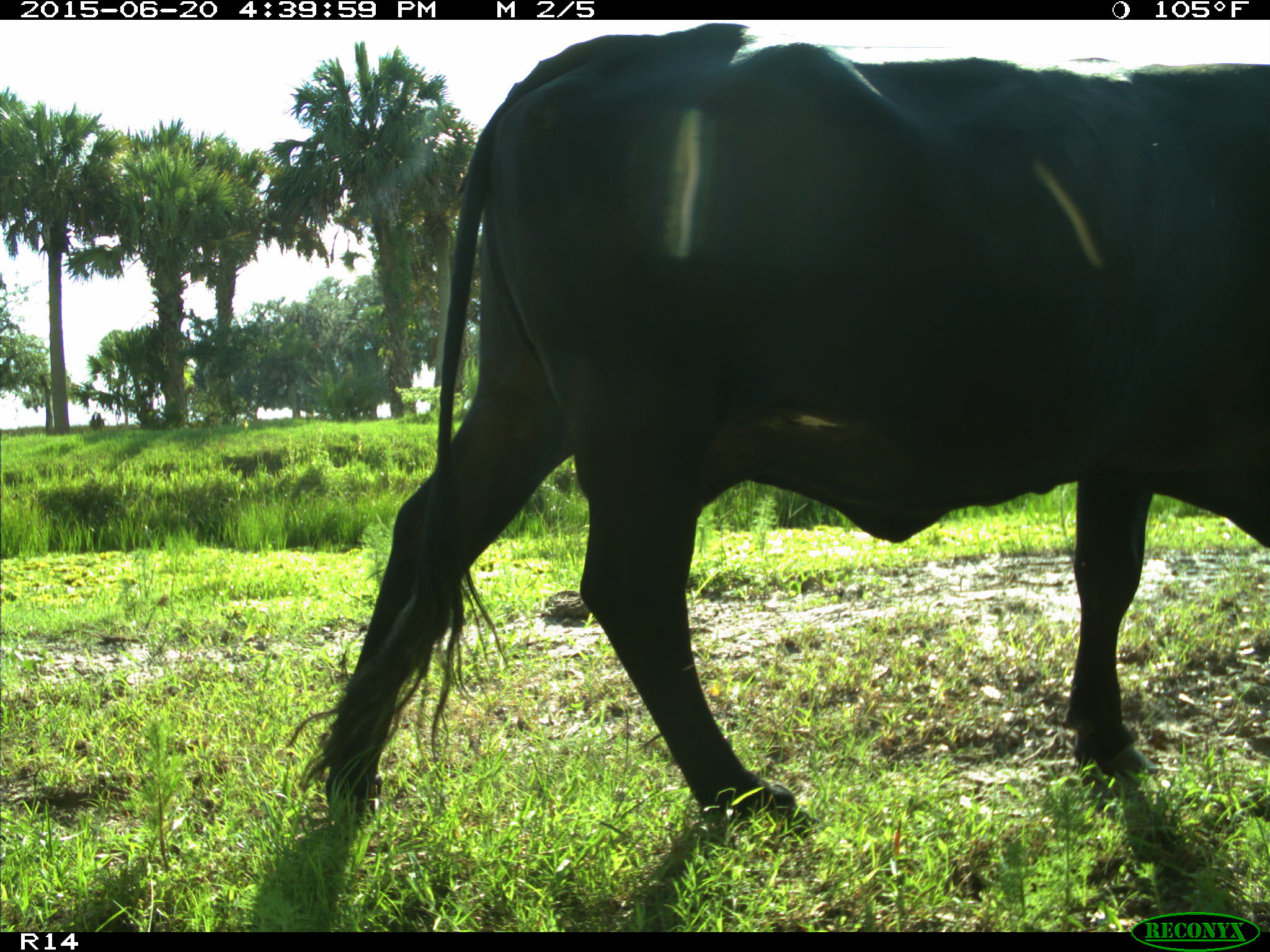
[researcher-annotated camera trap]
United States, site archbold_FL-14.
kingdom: Animalia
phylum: Chordata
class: Mammalia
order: Artiodactyla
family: Bovidae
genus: Bos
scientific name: Bos taurus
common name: domestic cow